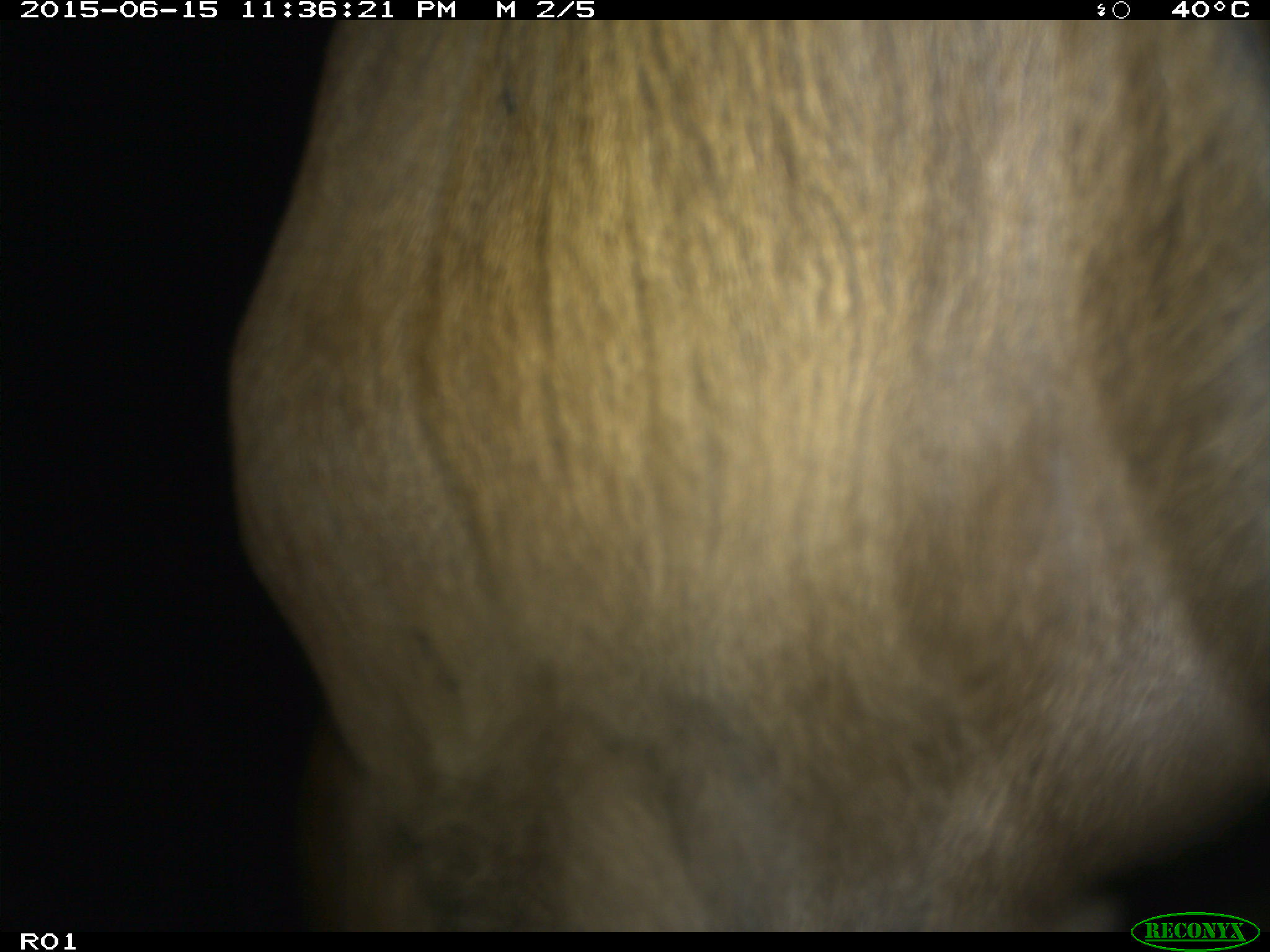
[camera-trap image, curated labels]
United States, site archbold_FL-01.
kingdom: Animalia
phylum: Chordata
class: Mammalia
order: Artiodactyla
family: Bovidae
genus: Bos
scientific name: Bos taurus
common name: domestic cow